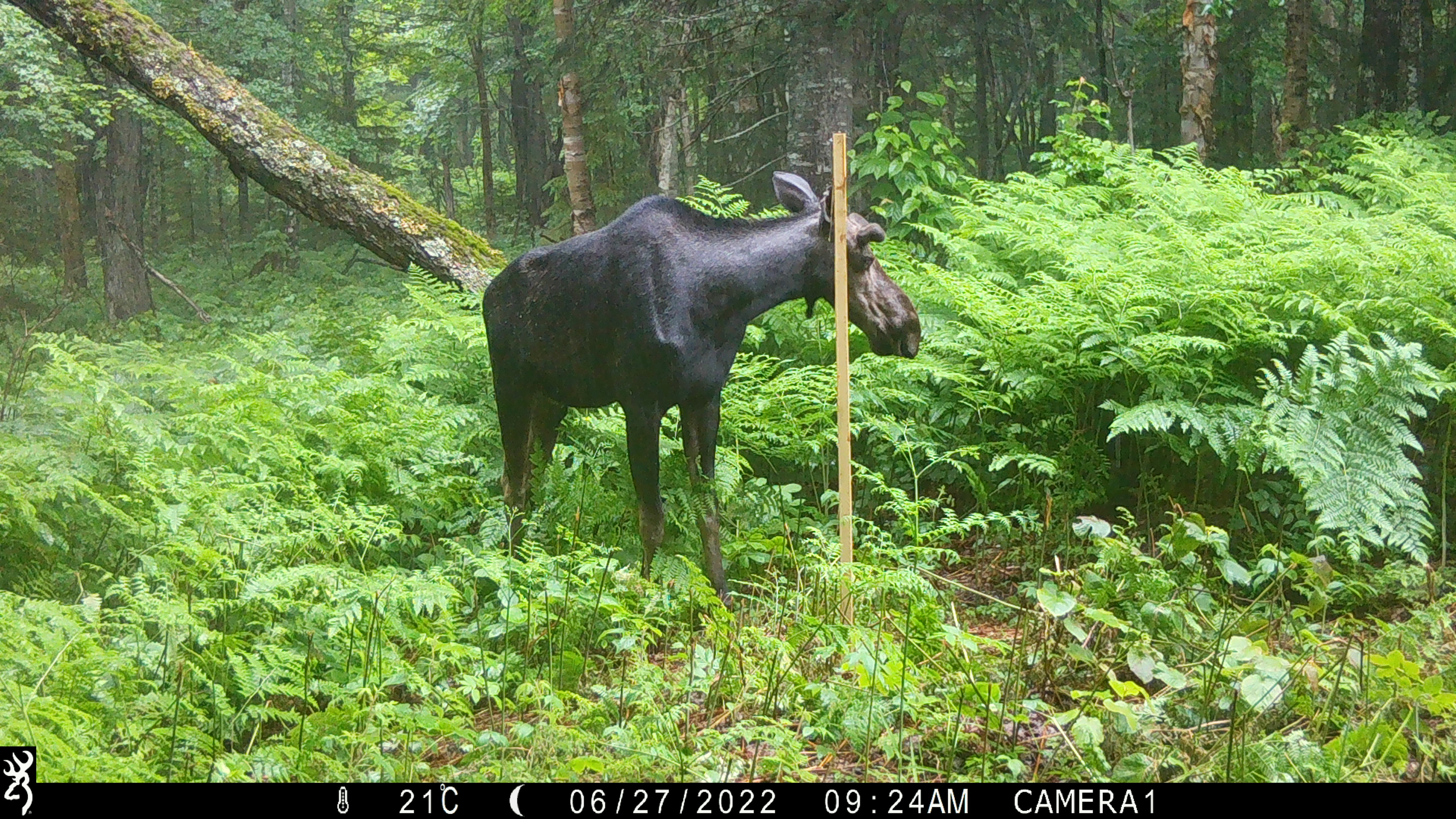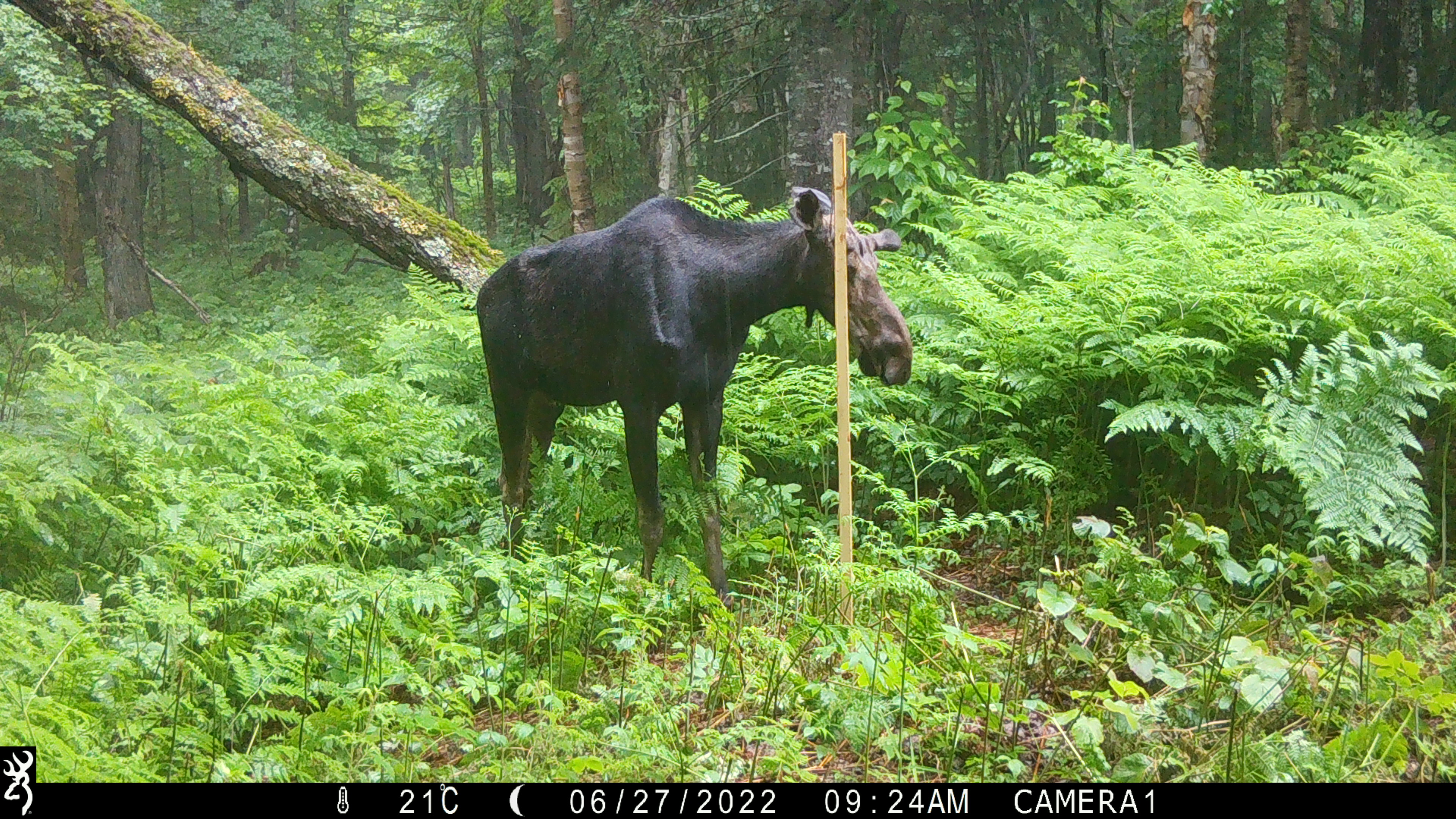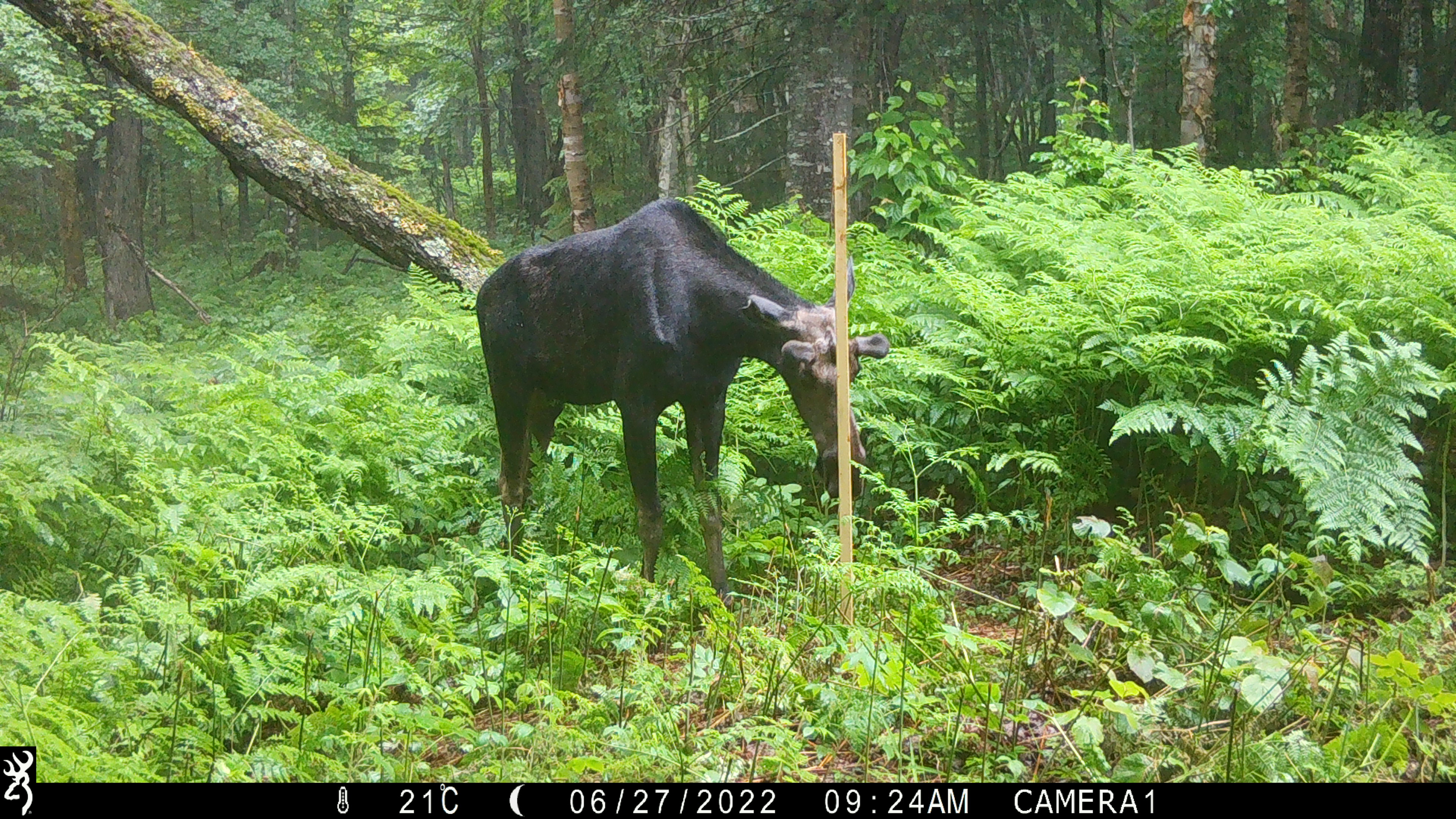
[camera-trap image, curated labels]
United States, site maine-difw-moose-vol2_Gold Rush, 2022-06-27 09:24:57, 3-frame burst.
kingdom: Animalia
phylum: Chordata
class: Mammalia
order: Artiodactyla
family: Cervidae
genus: Alces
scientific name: Alces alces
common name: moose